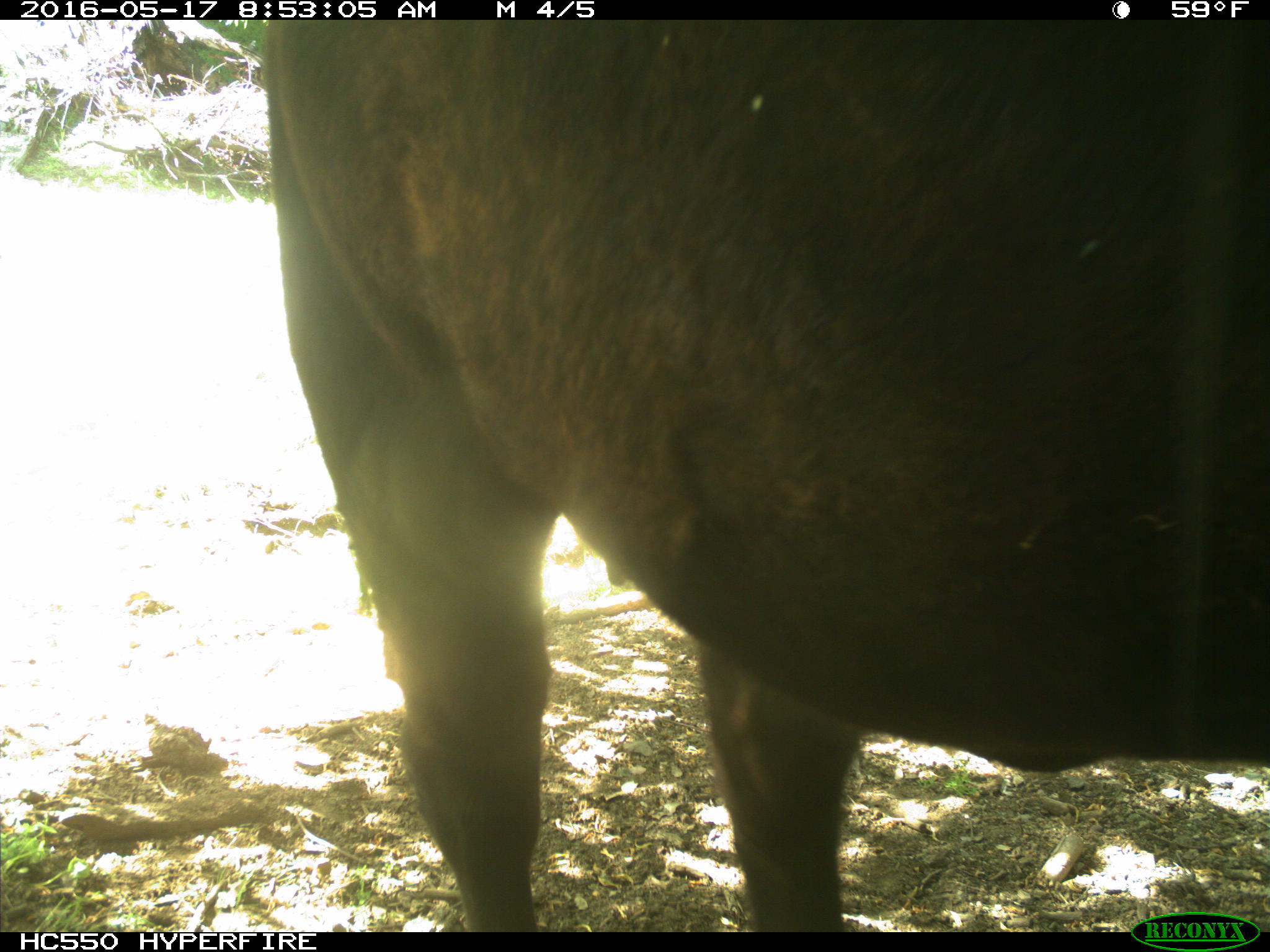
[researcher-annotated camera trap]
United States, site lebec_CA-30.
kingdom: Animalia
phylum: Chordata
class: Mammalia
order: Artiodactyla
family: Bovidae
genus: Bos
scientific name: Bos taurus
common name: domestic cow